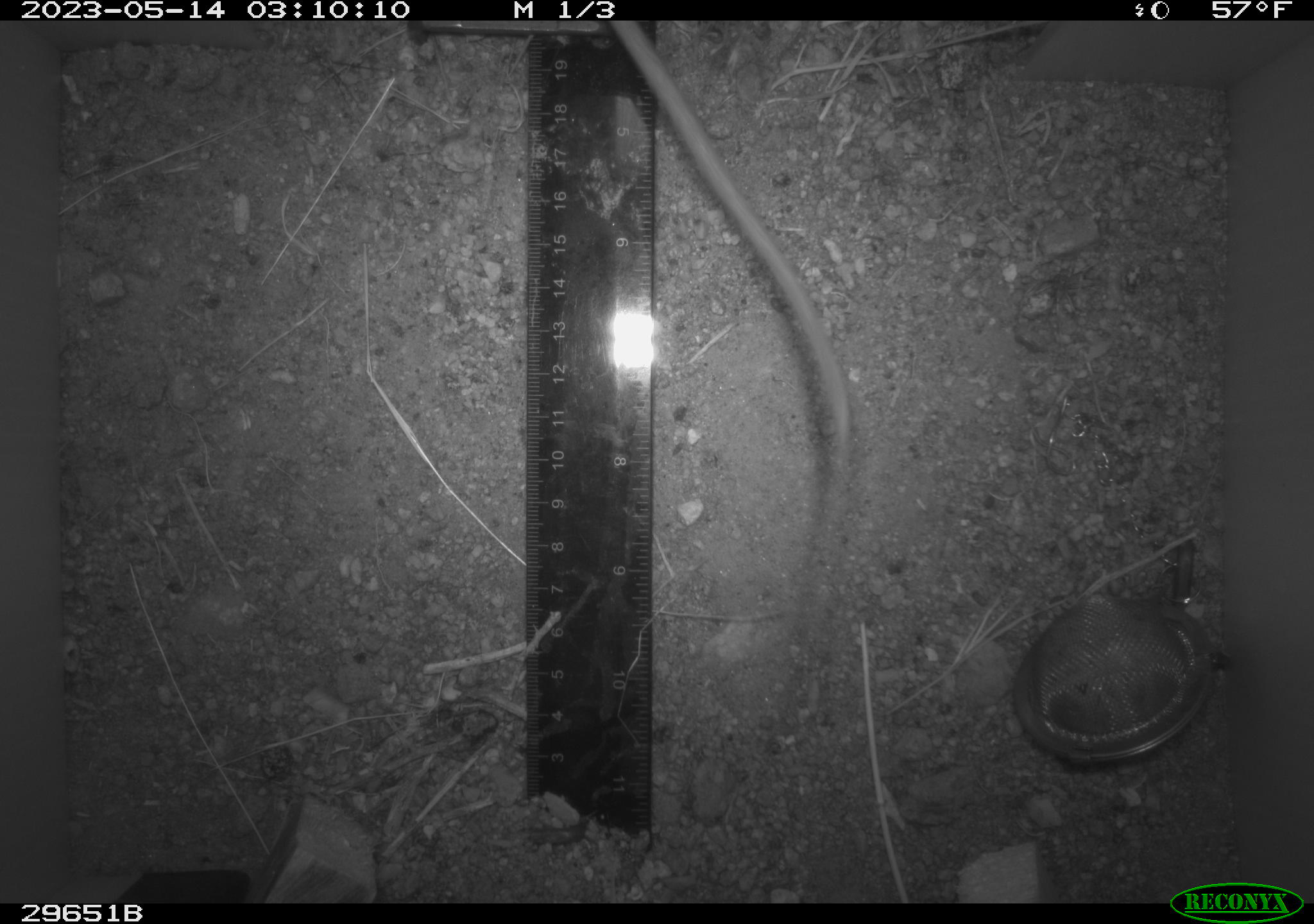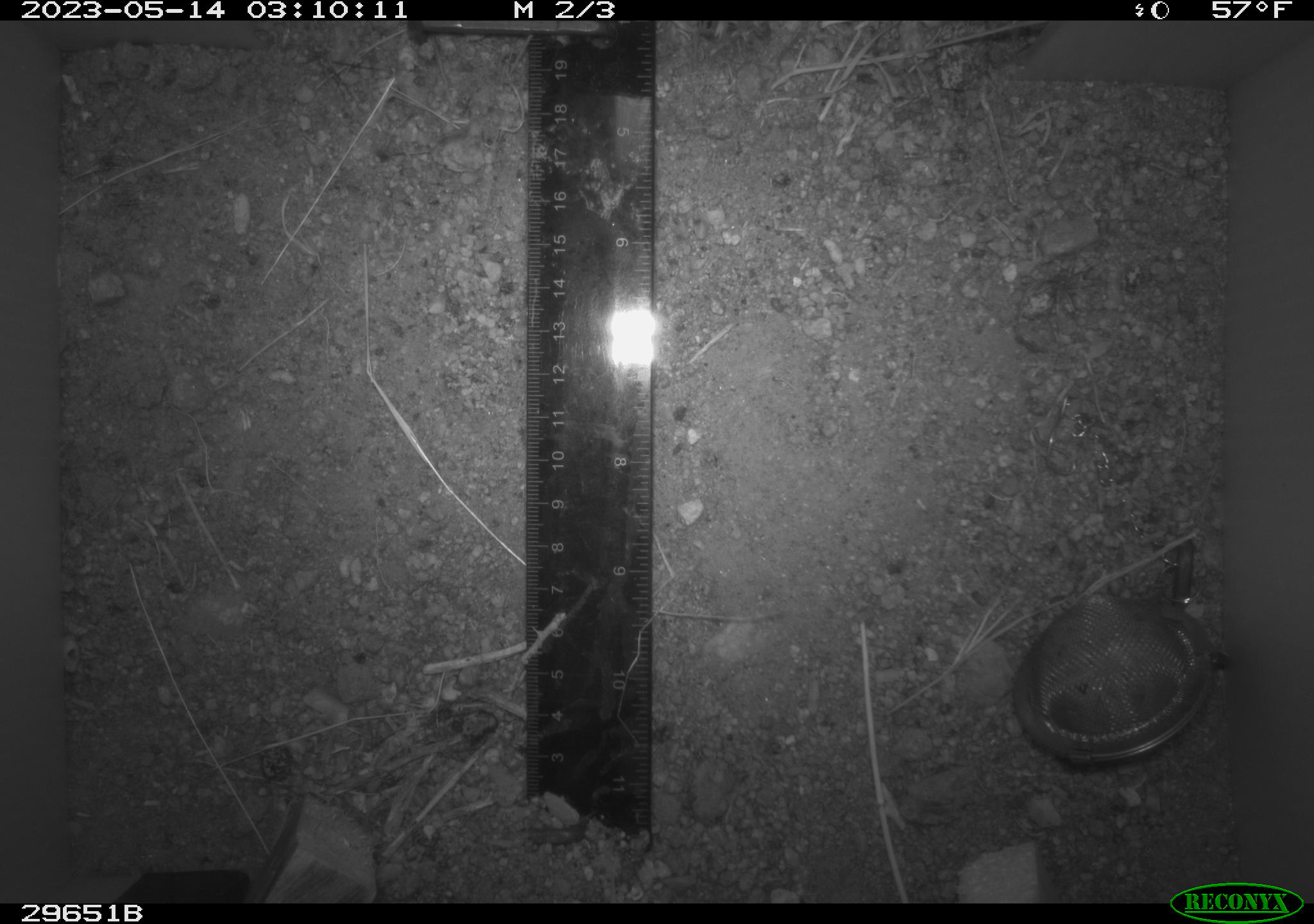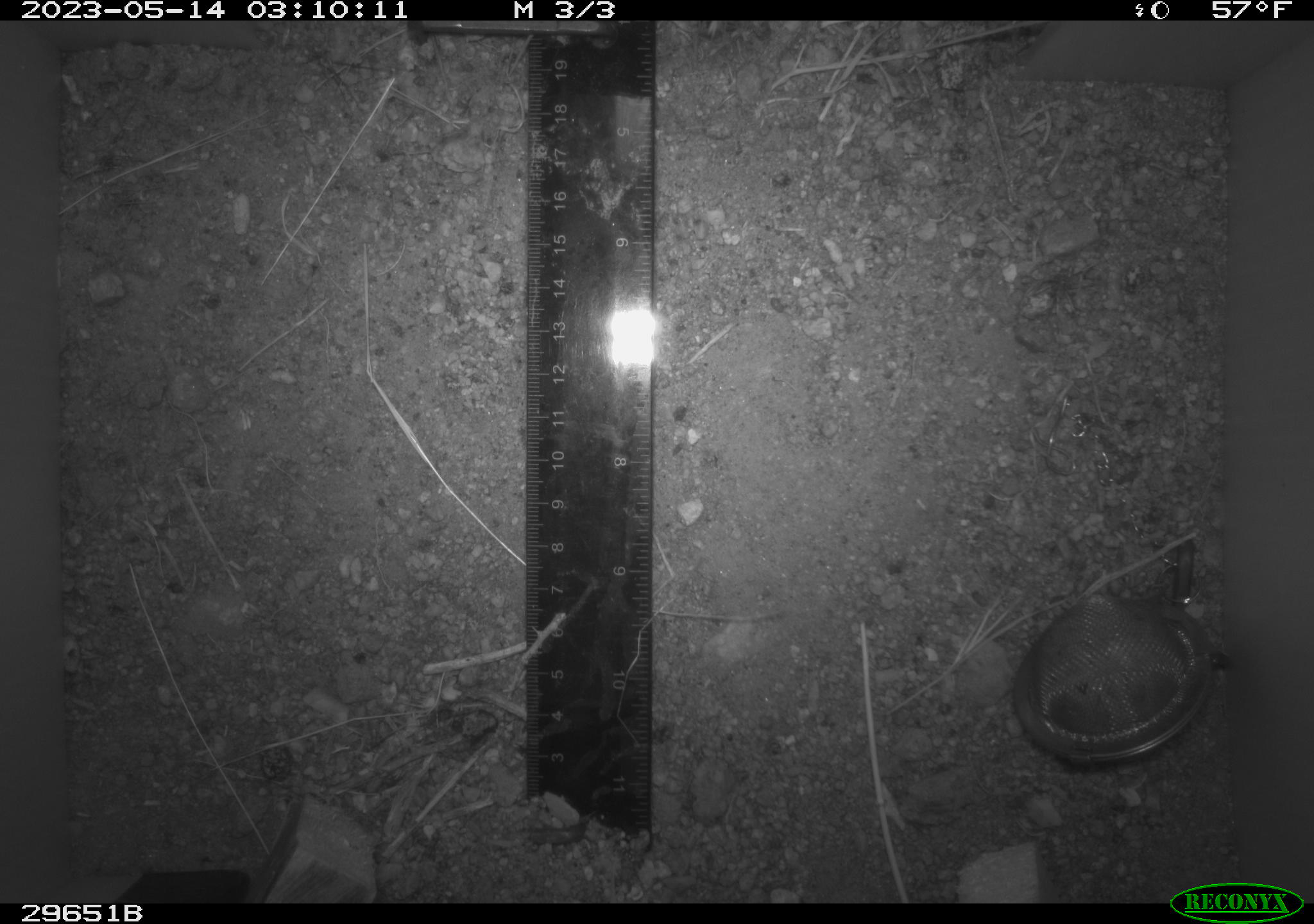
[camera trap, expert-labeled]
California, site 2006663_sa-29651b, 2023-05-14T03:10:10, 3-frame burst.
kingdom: Animalia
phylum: Chordata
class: Mammalia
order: Rodentia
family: Cricetidae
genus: Neotoma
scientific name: Neotoma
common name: pack rat or woodrat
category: neotoma species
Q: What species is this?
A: Neotoma species (pack rat or woodrat) (Neotoma).